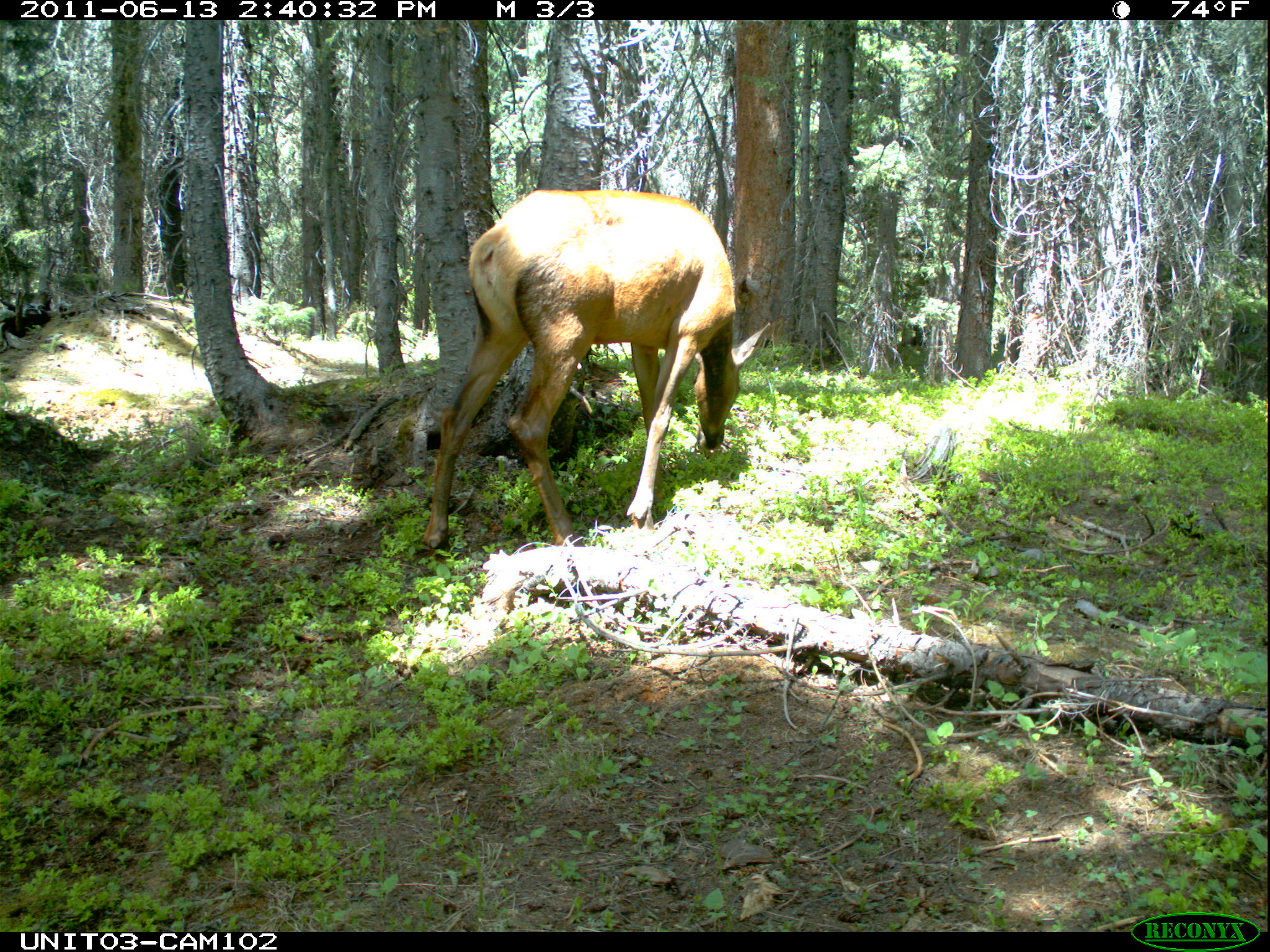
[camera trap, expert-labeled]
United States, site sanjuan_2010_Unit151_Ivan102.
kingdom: Animalia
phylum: Chordata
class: Mammalia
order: Artiodactyla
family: Cervidae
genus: Cervus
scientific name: Cervus elaphus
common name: red deer